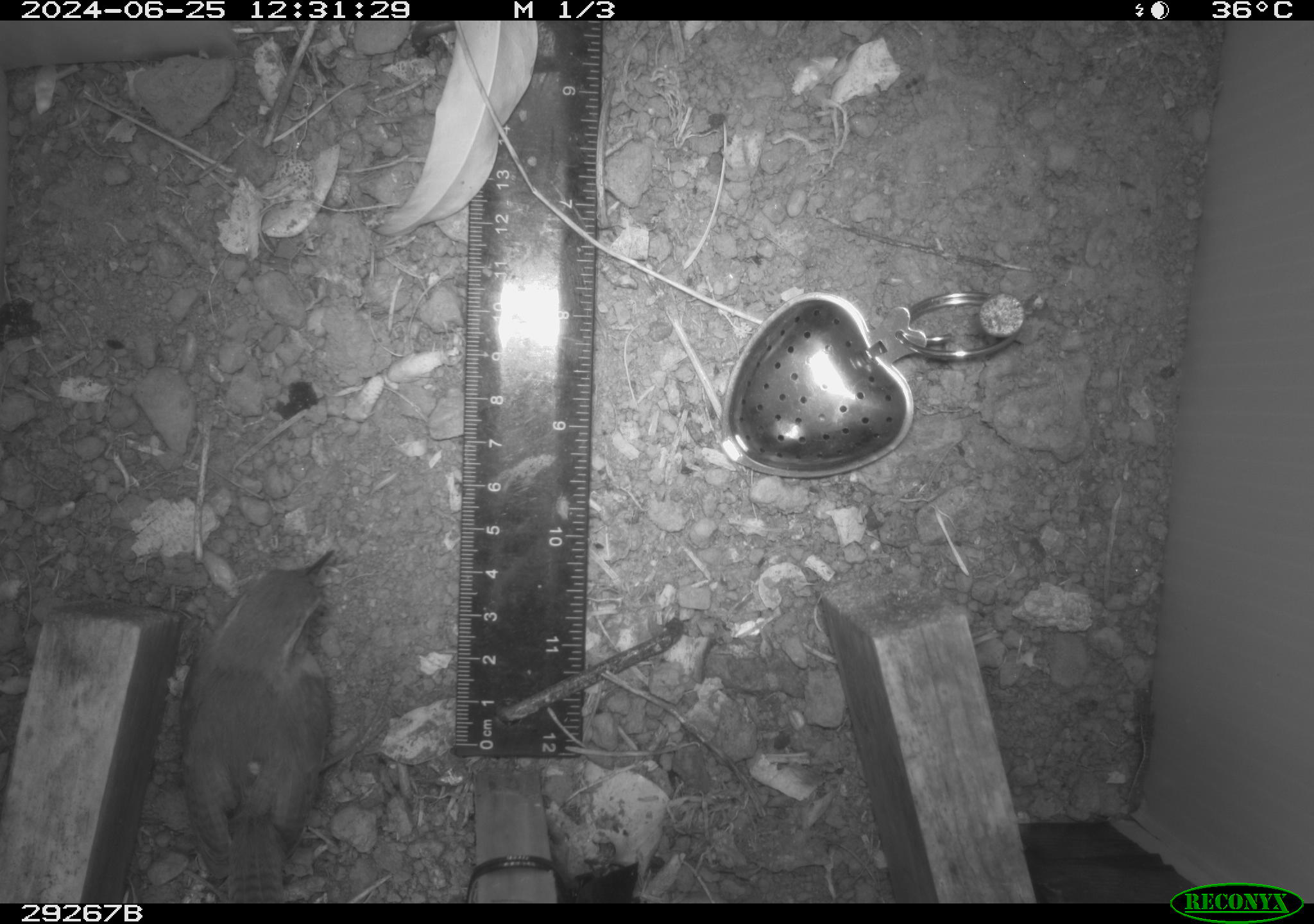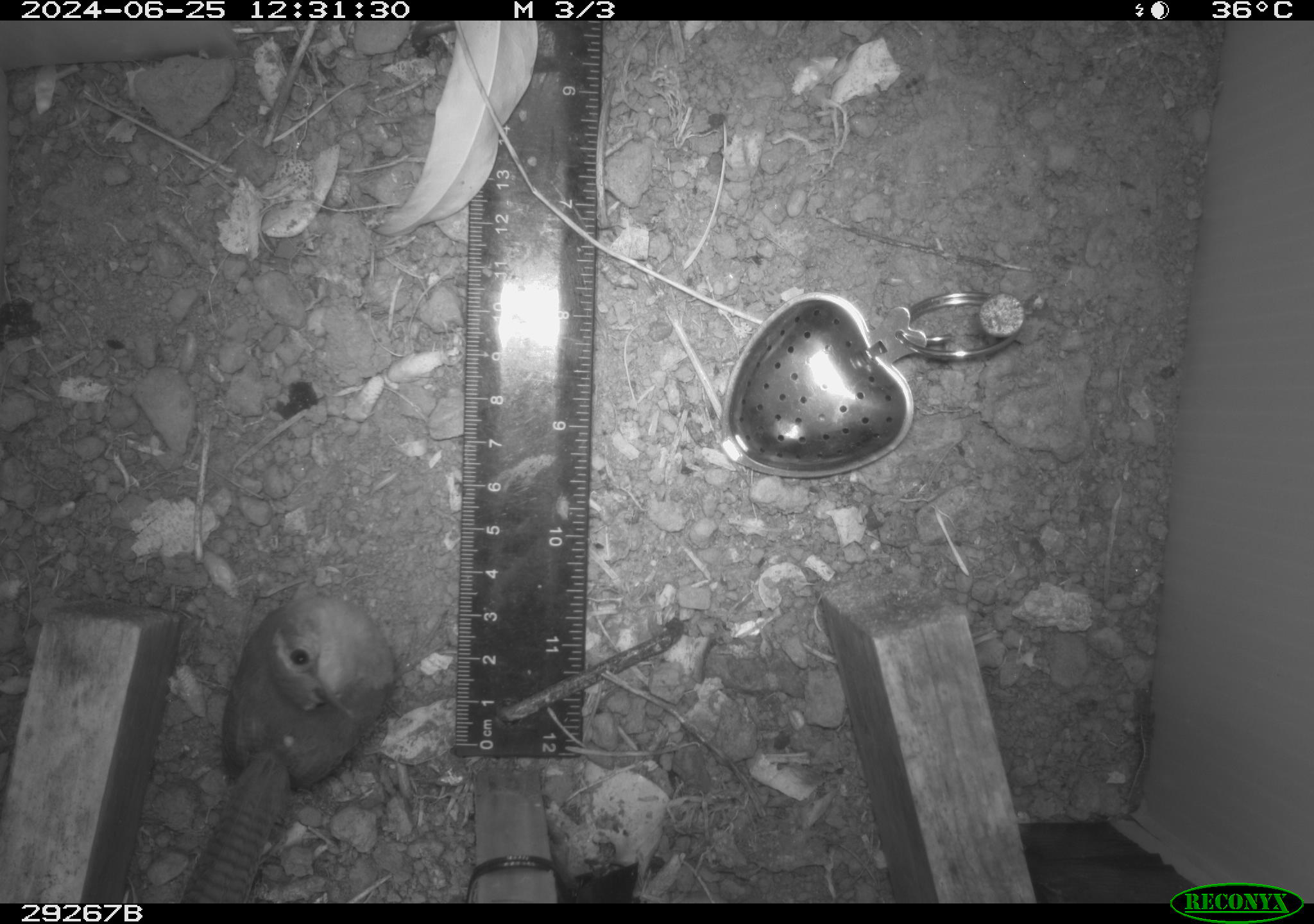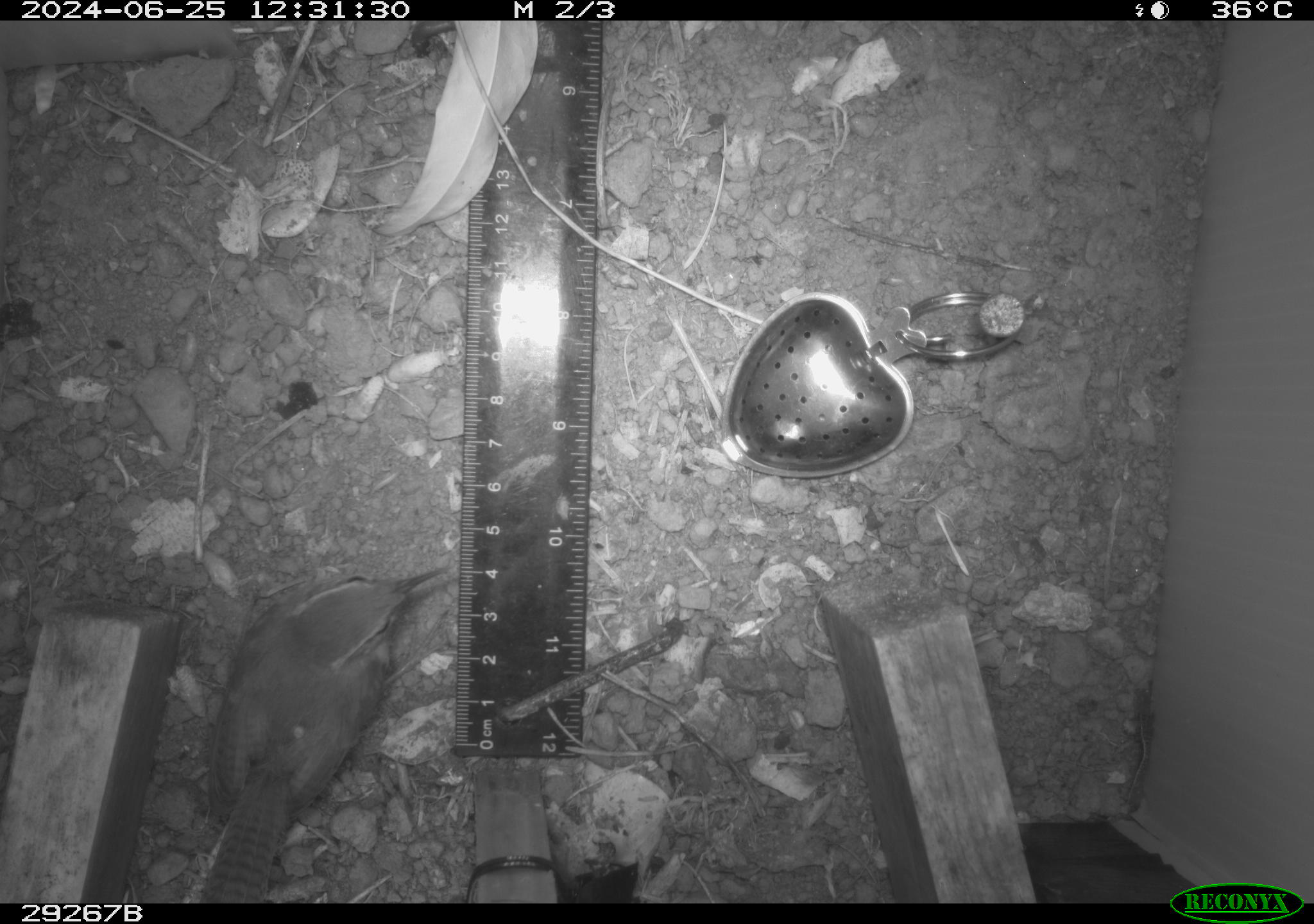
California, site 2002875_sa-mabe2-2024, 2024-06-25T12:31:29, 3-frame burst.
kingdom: Animalia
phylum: Chordata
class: Aves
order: Passeriformes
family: Troglodytidae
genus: Thryomanes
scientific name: Thryomanes bewickii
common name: bewick's wren